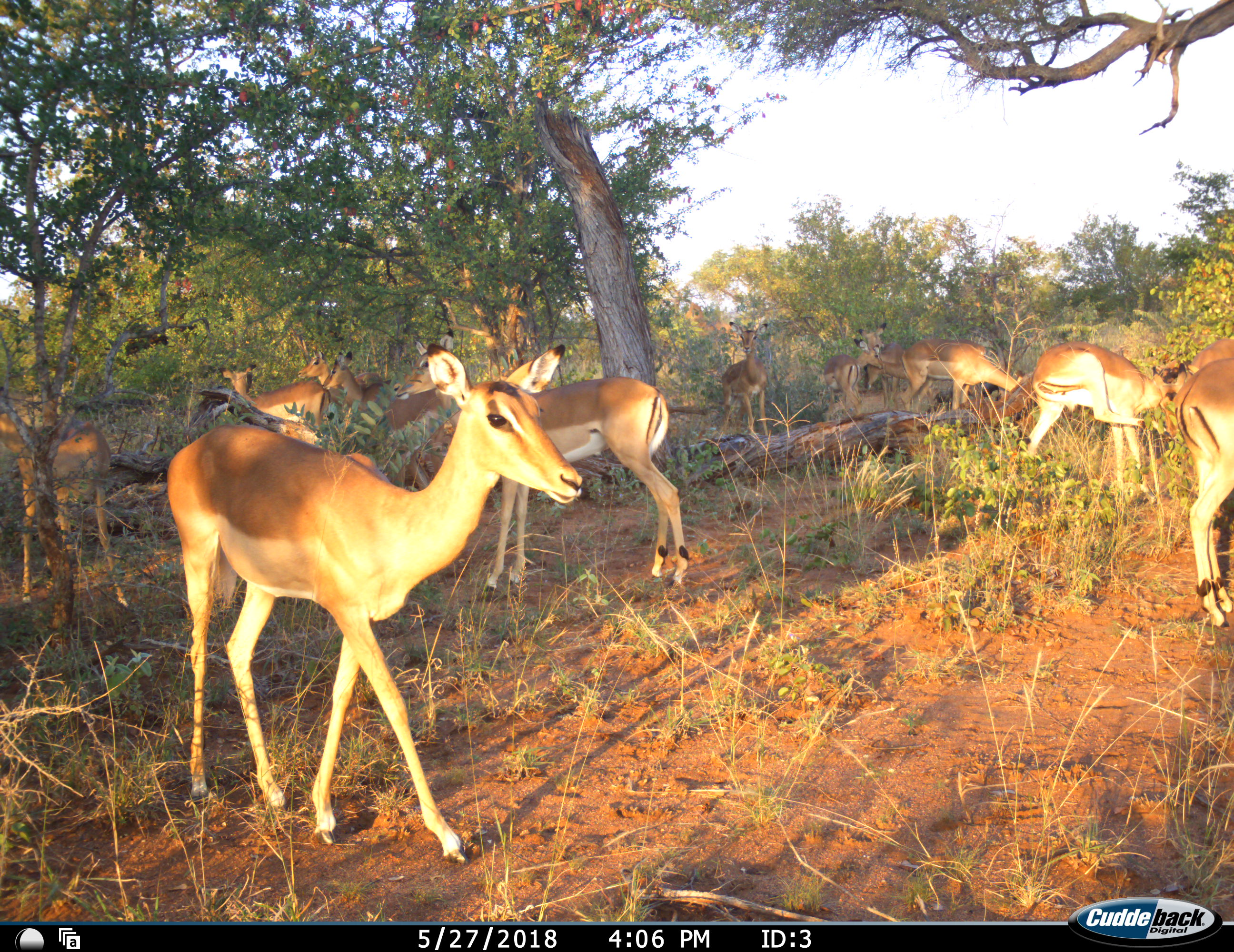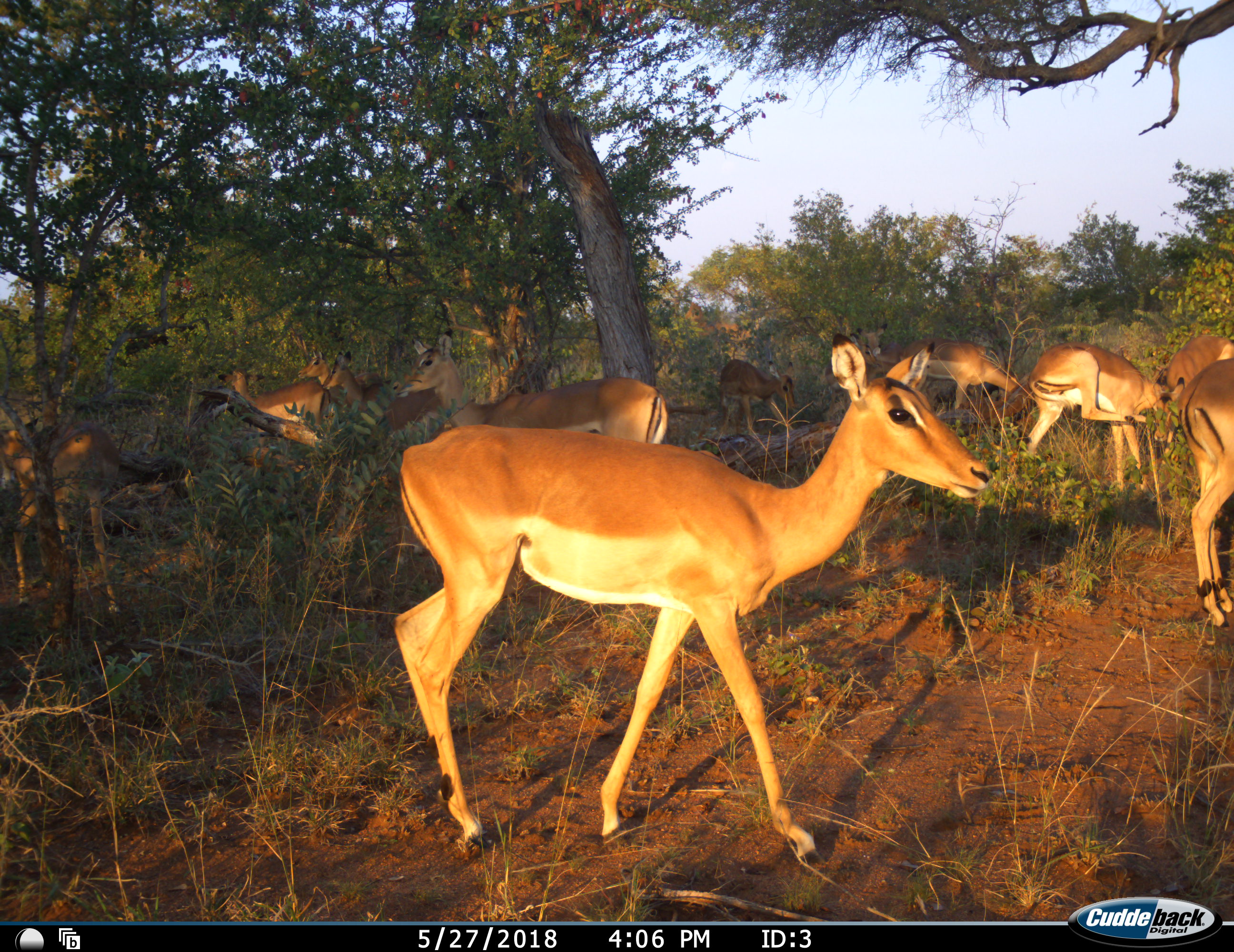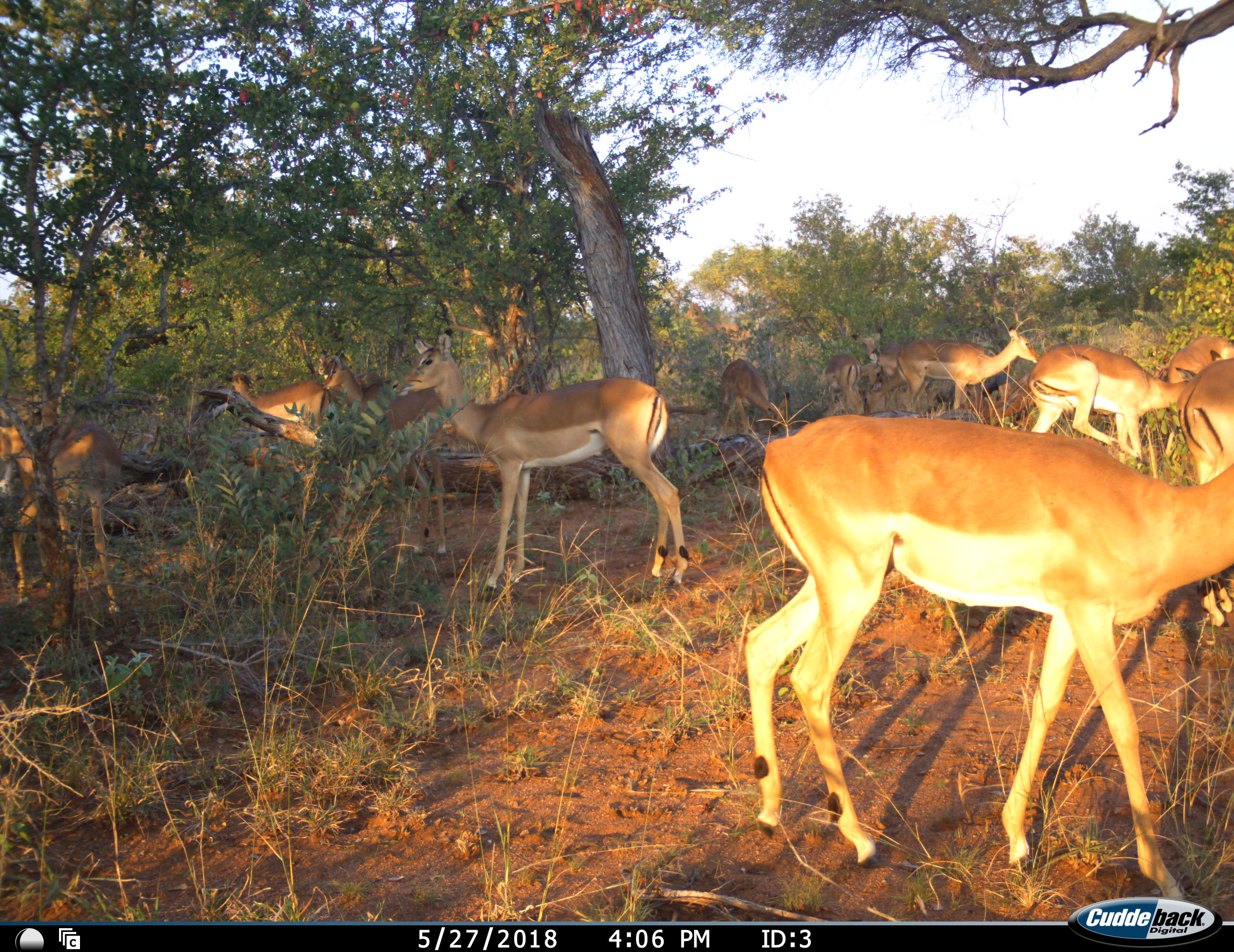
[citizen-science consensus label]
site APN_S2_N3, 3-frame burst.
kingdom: Animalia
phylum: Chordata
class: Mammalia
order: Artiodactyla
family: Bovidae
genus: Aepyceros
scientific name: Aepyceros melampus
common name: impala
Impala (Aepyceros melampus), count 11-50. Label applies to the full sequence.